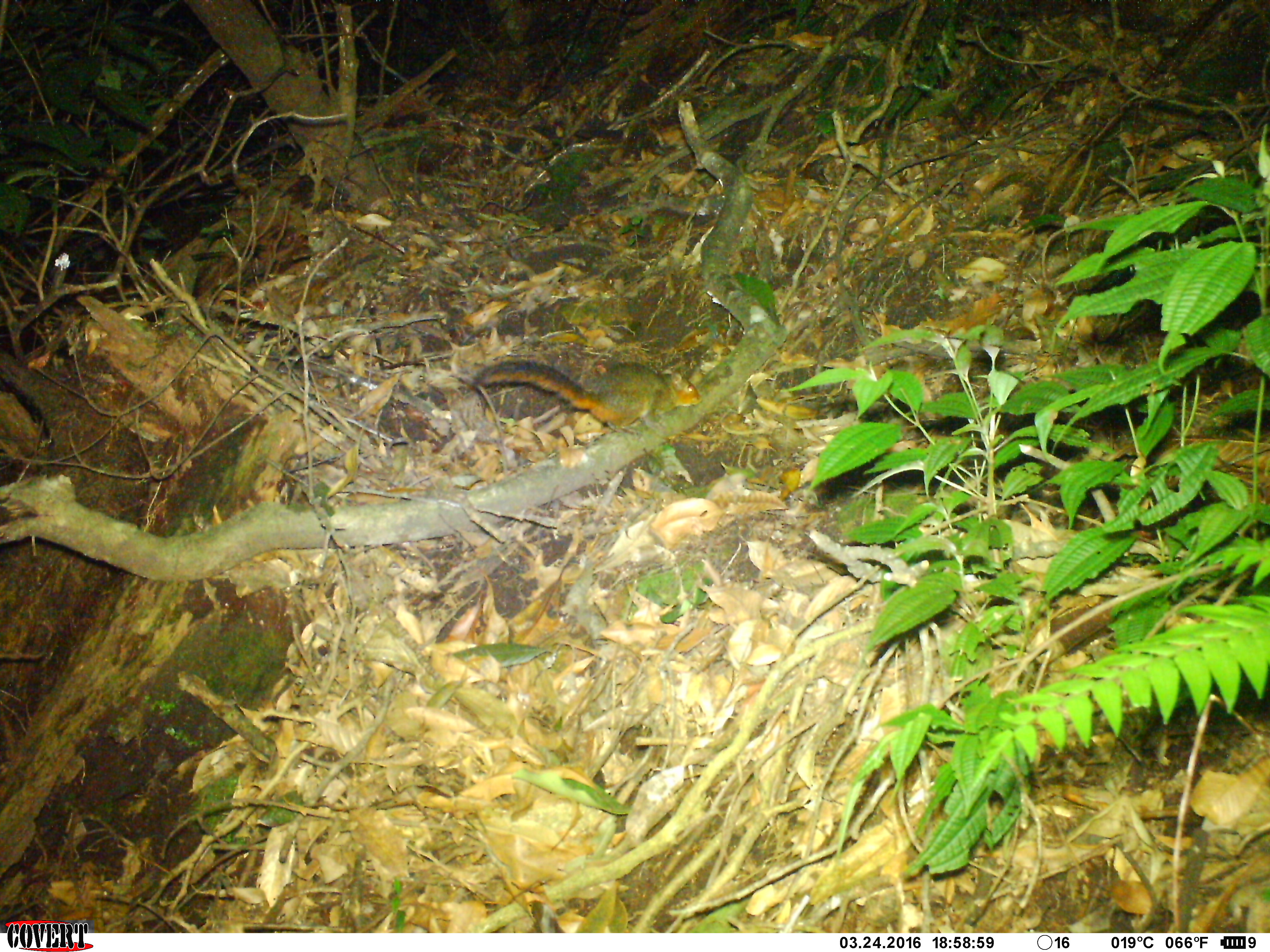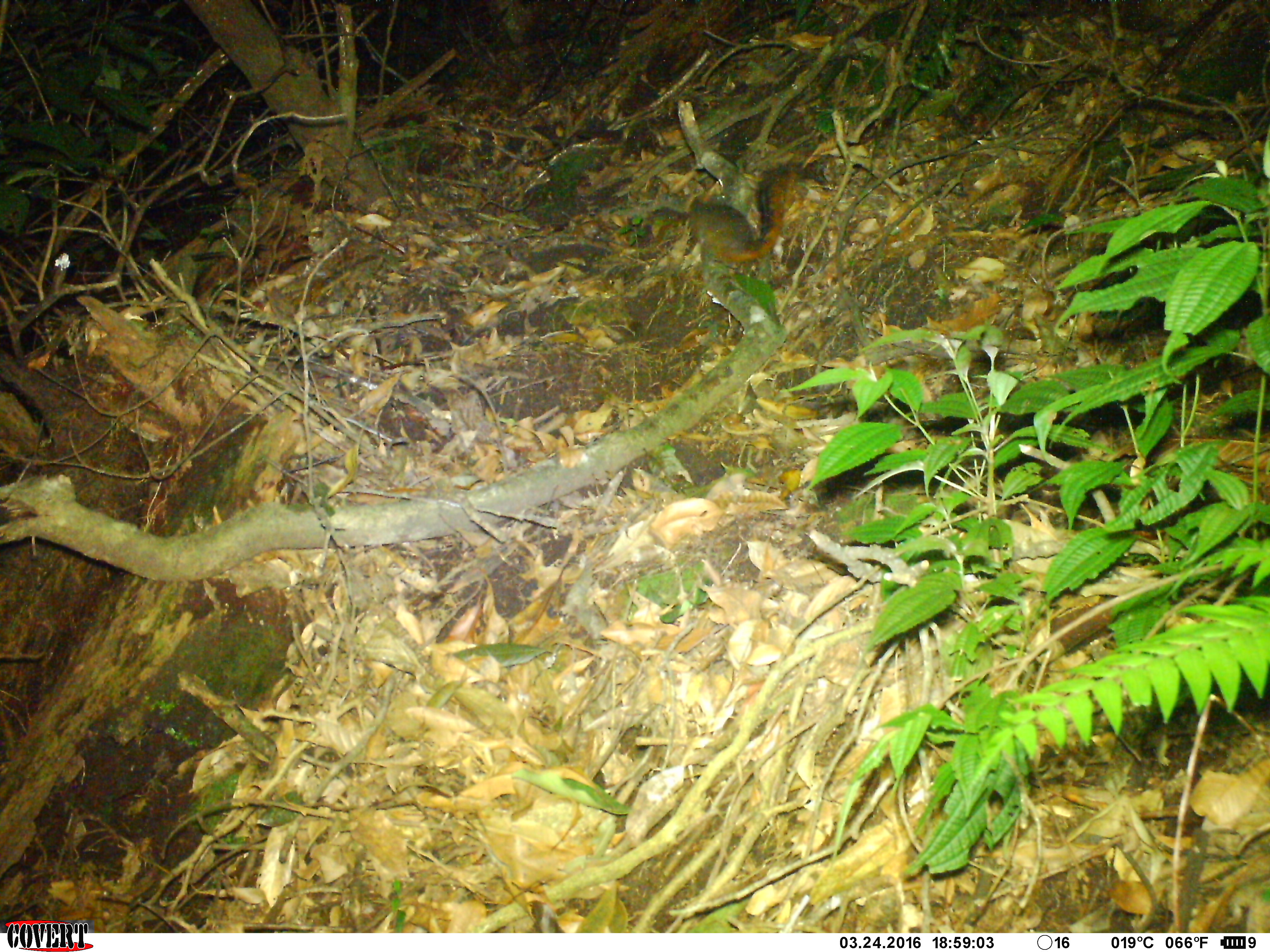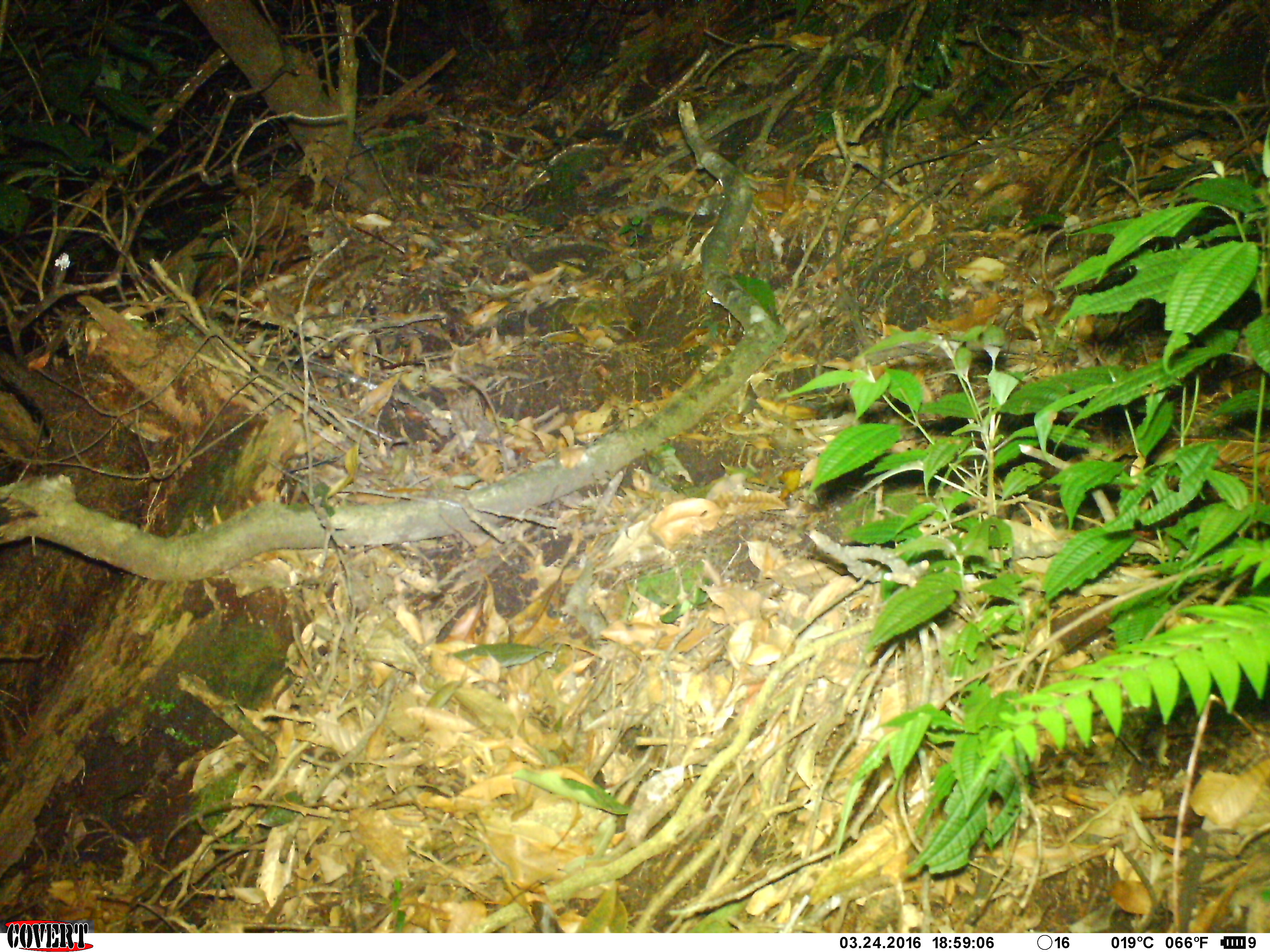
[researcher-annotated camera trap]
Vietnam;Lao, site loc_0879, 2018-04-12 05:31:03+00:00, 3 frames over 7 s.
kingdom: Animalia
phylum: Chordata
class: Mammalia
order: Rodentia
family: Sciuridae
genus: Dremomys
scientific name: Dremomys rufigenis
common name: red-cheeked squirrel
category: red cheeked squirrel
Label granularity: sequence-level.